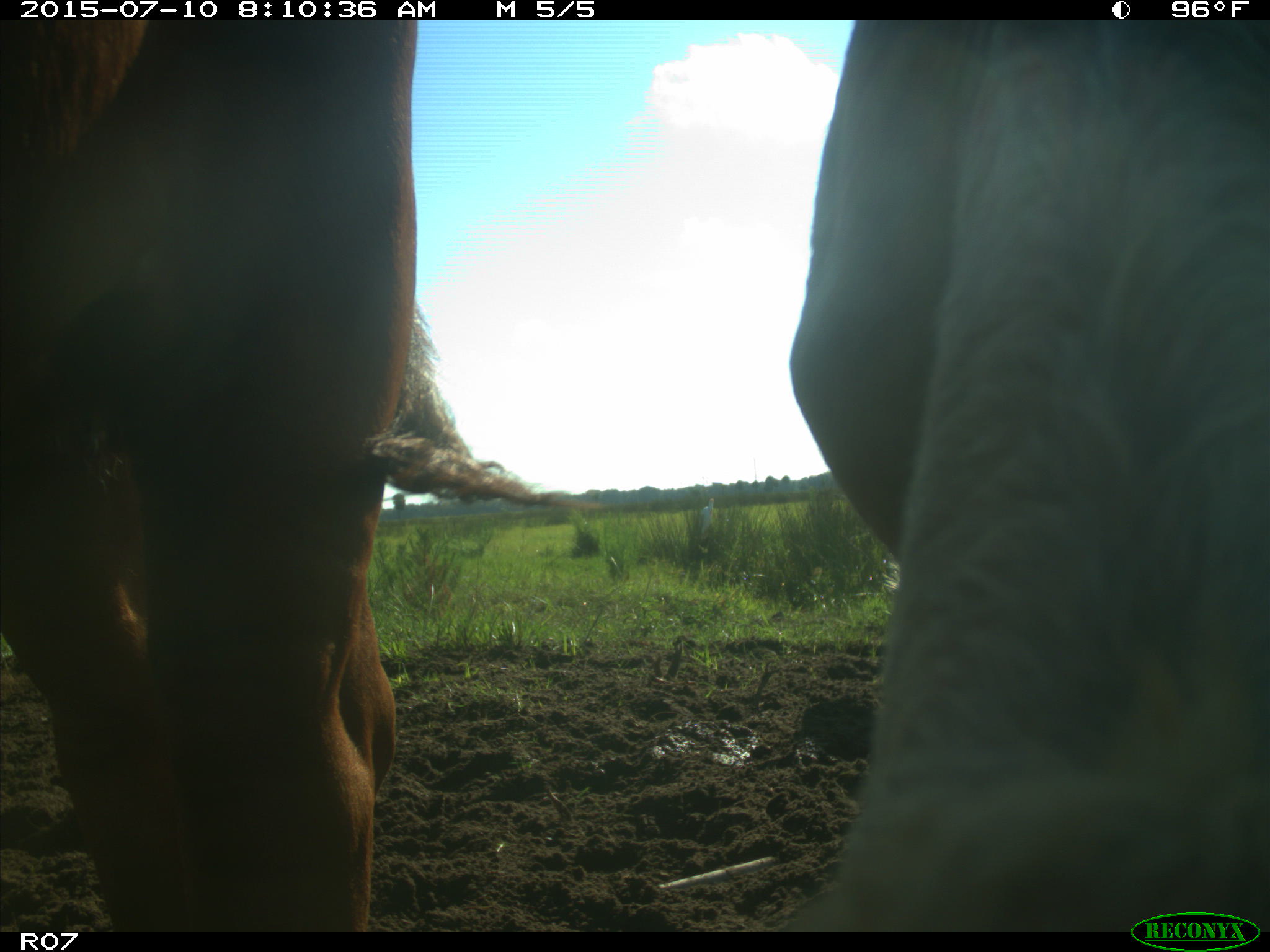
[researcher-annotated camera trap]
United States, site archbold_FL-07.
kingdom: Animalia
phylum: Chordata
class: Mammalia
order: Artiodactyla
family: Bovidae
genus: Bos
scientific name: Bos taurus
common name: domestic cow